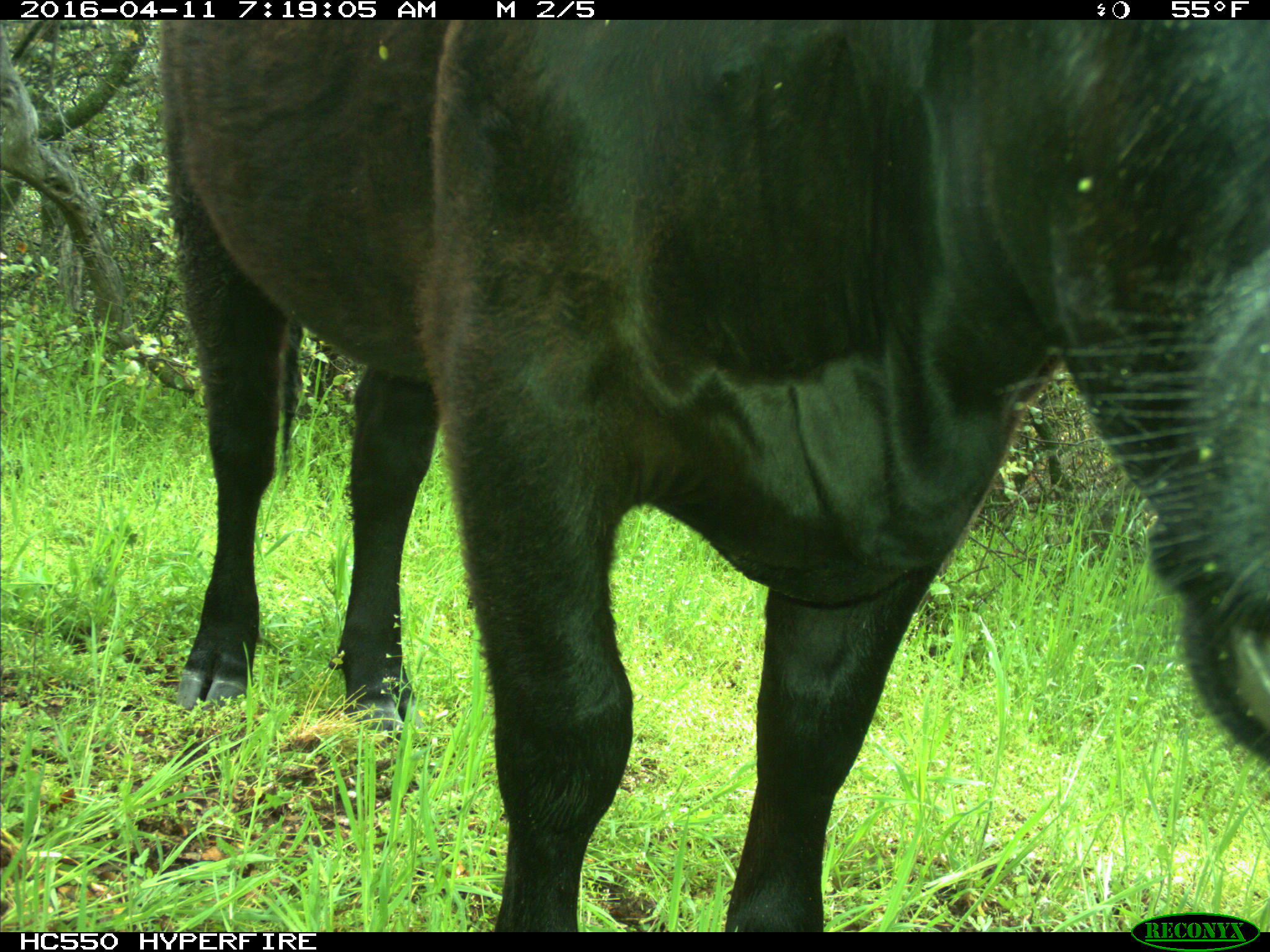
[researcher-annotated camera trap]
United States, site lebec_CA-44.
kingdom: Animalia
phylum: Chordata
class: Mammalia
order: Artiodactyla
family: Bovidae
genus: Bos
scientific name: Bos taurus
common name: domestic cow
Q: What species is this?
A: Bos taurus (domestic cow).